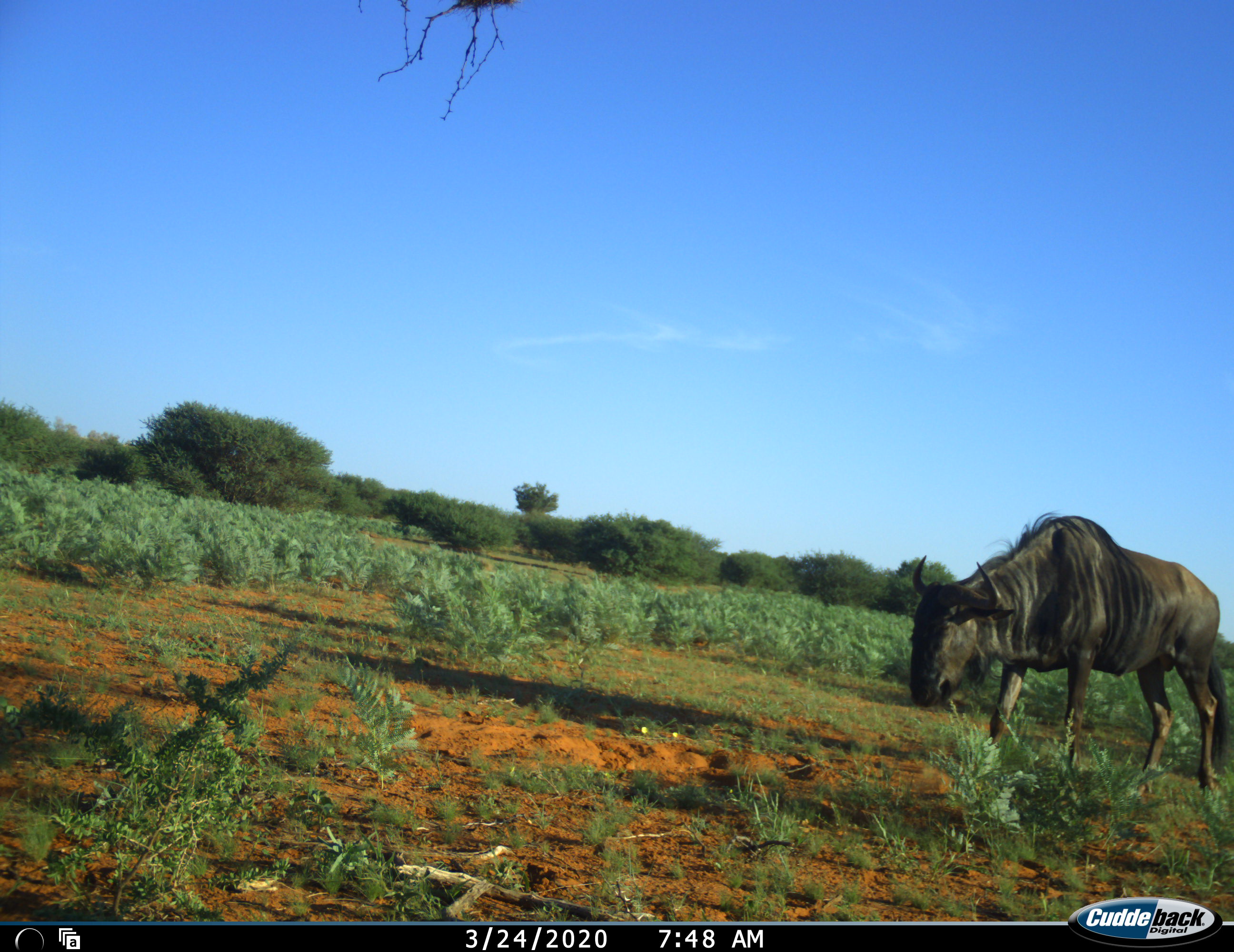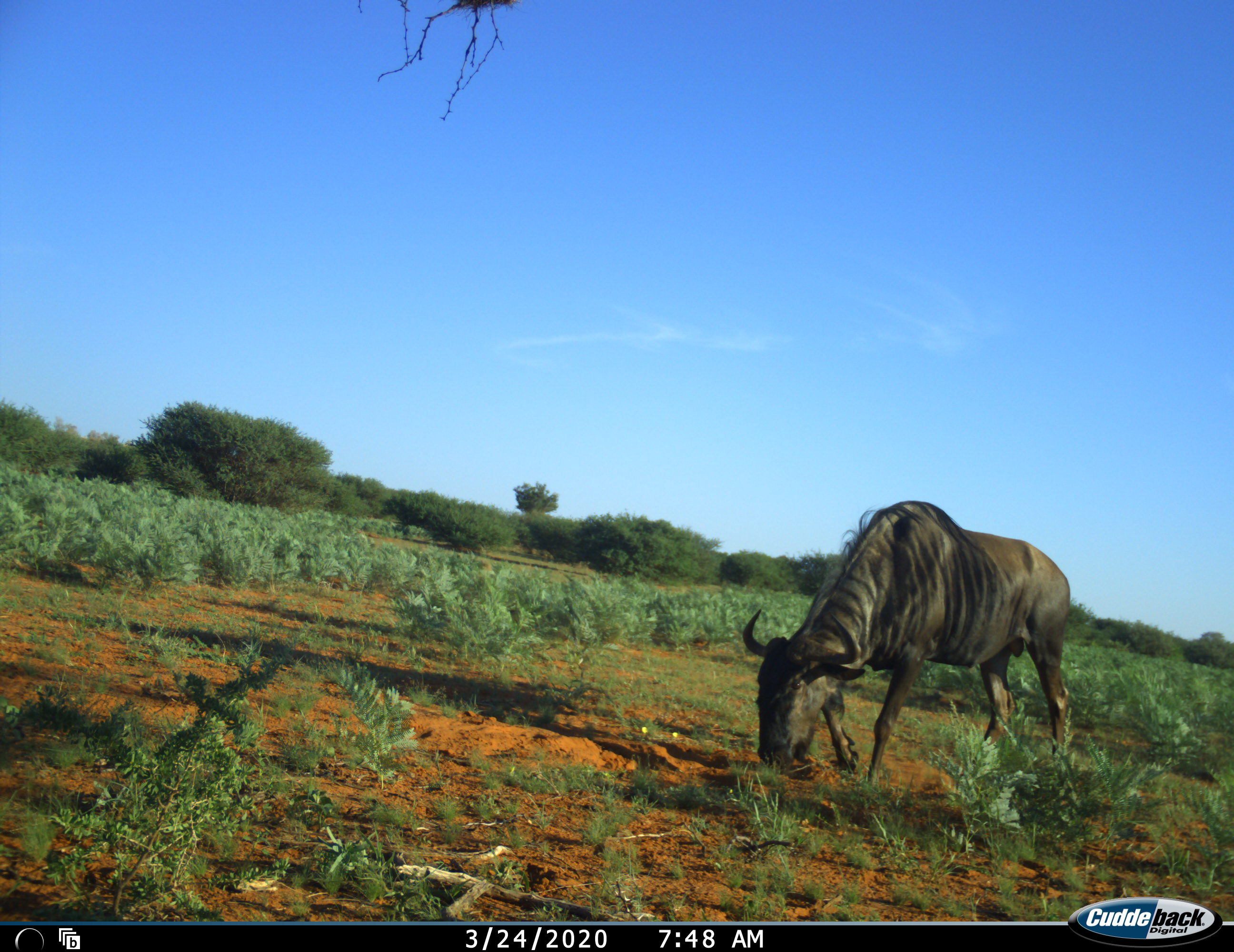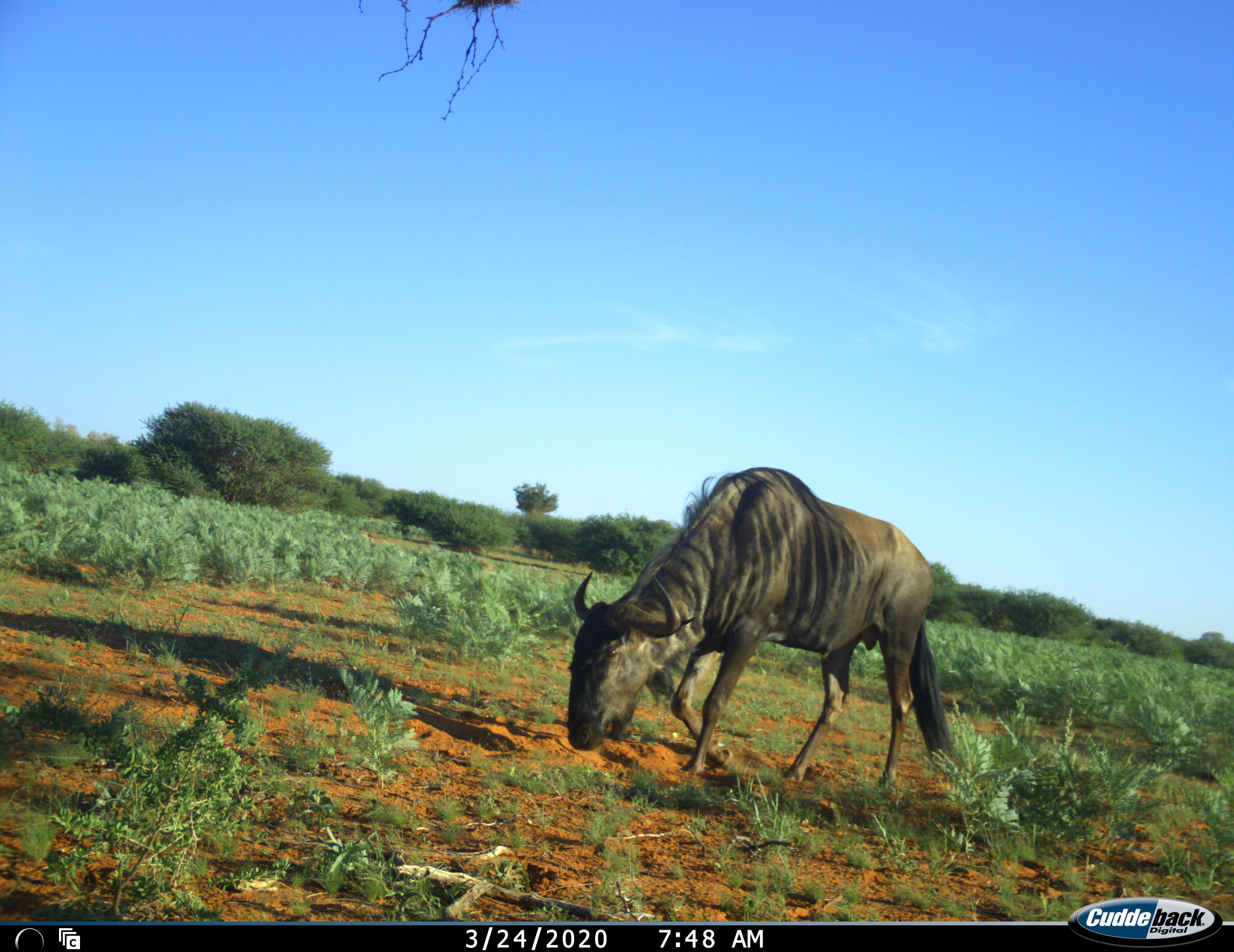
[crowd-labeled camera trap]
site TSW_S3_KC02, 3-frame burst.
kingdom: Animalia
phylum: Chordata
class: Mammalia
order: Artiodactyla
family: Bovidae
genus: Connochaetes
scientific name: Connochaetes taurinus taurinus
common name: blue wildebeest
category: wildebeestblue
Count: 1.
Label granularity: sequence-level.